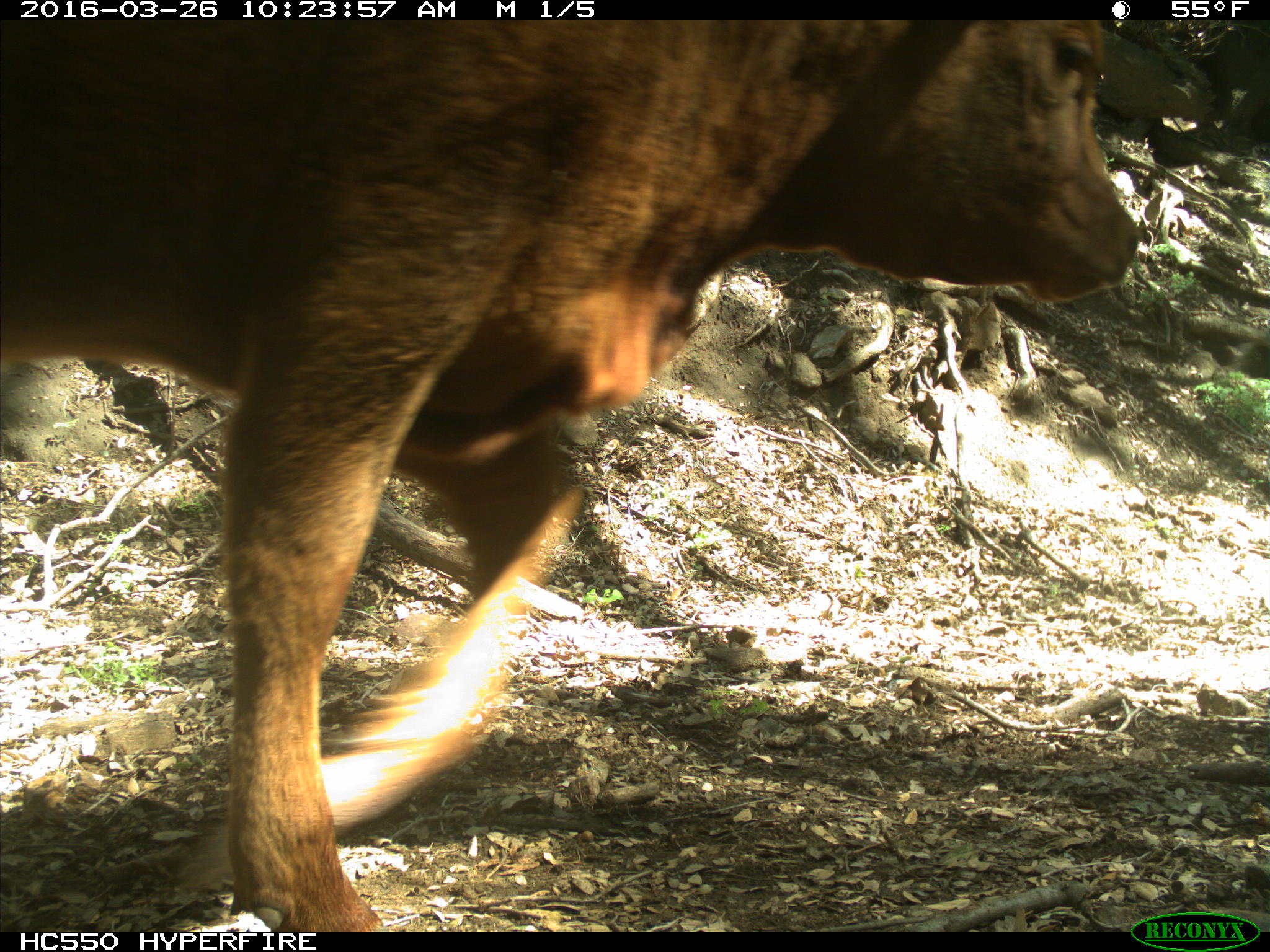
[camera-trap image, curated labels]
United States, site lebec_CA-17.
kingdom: Animalia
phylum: Chordata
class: Mammalia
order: Artiodactyla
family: Bovidae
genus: Bos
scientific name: Bos taurus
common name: domestic cow